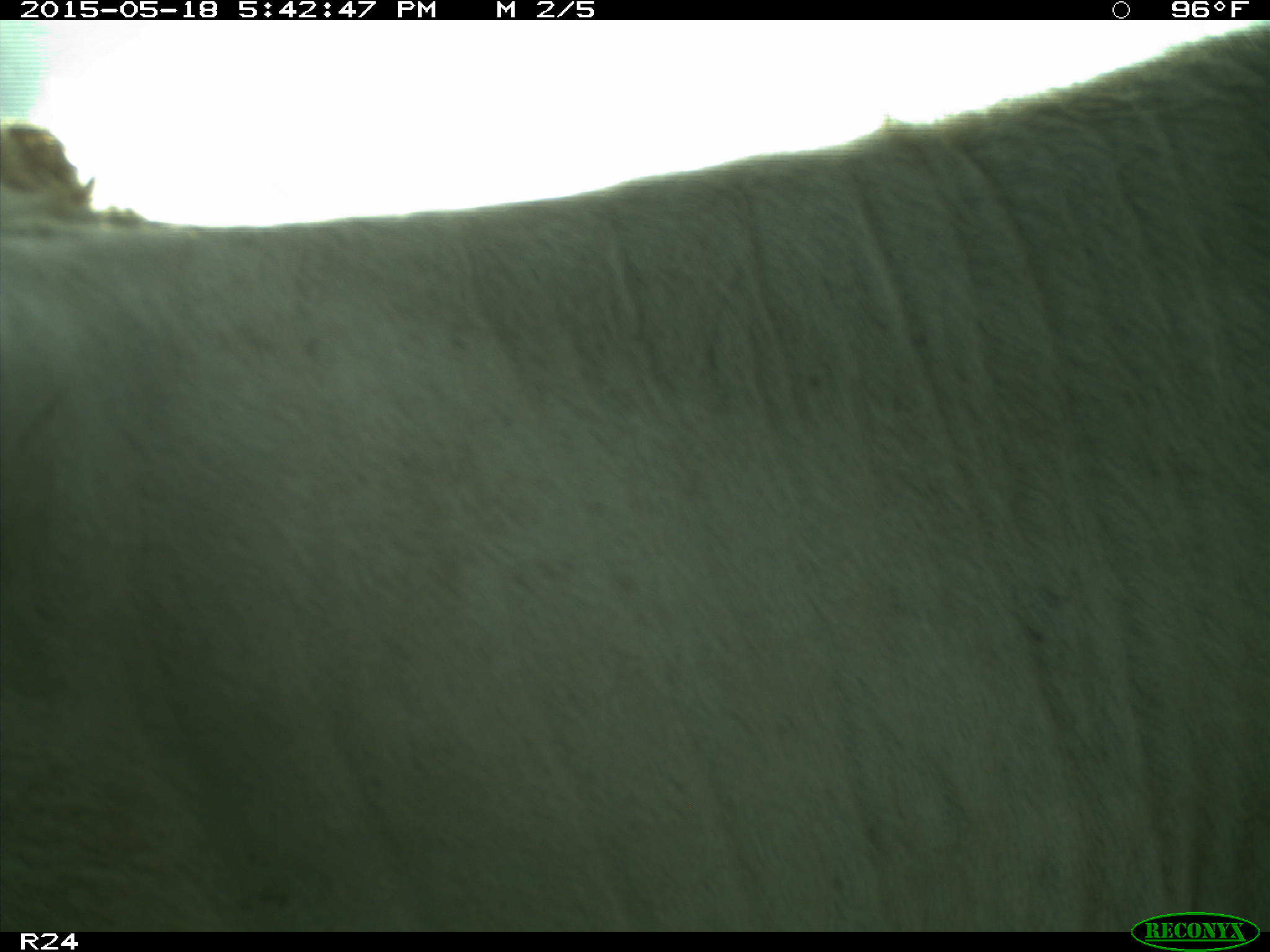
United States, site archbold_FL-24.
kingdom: Animalia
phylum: Chordata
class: Mammalia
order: Artiodactyla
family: Bovidae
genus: Bos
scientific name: Bos taurus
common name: domestic cow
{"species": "Bos taurus (domestic cow)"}